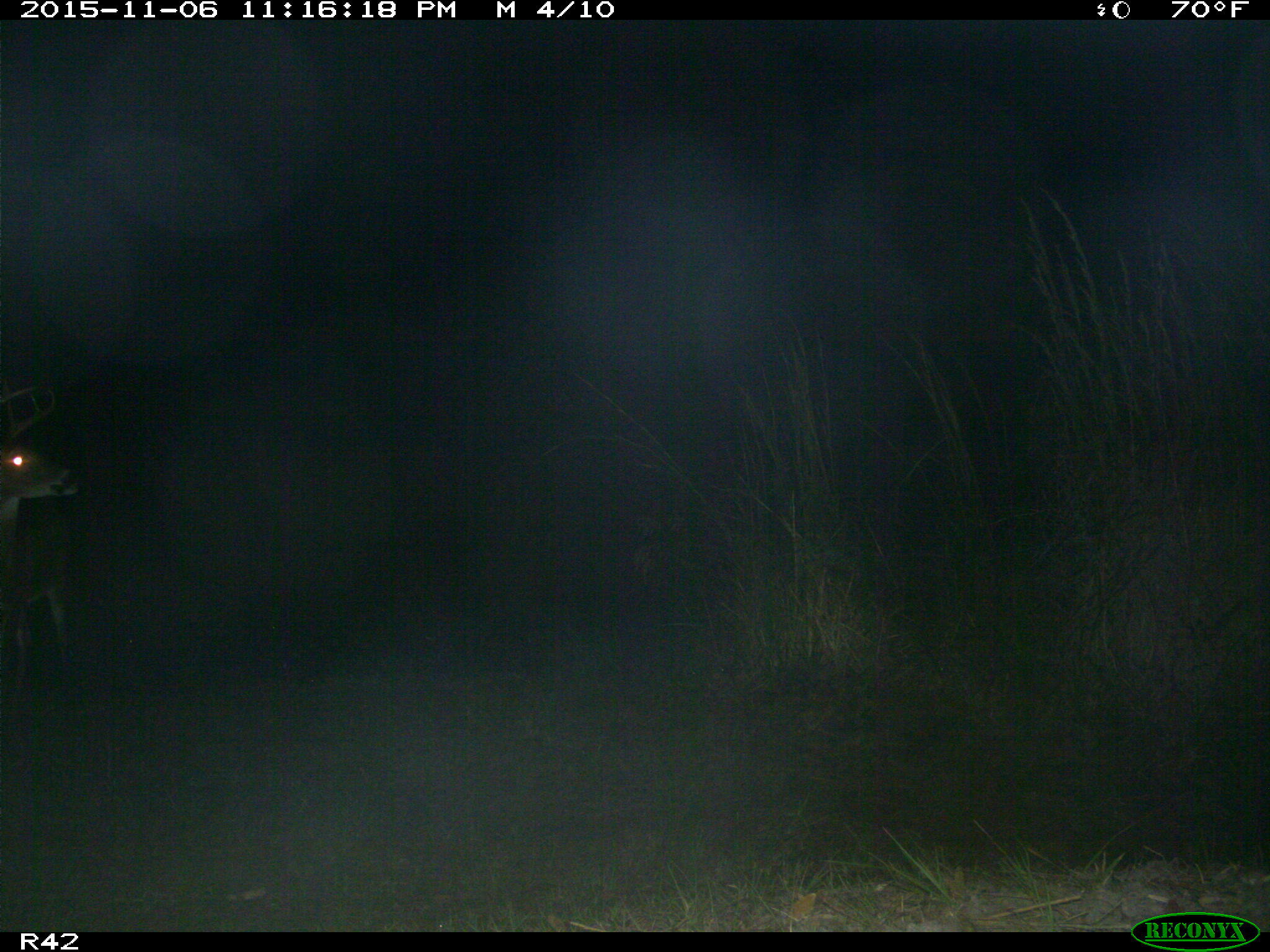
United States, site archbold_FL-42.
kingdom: Animalia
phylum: Chordata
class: Mammalia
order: Artiodactyla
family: Cervidae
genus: Odocoileus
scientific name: Odocoileus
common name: deer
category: unidentified deer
Unidentified deer (deer) (Odocoileus).